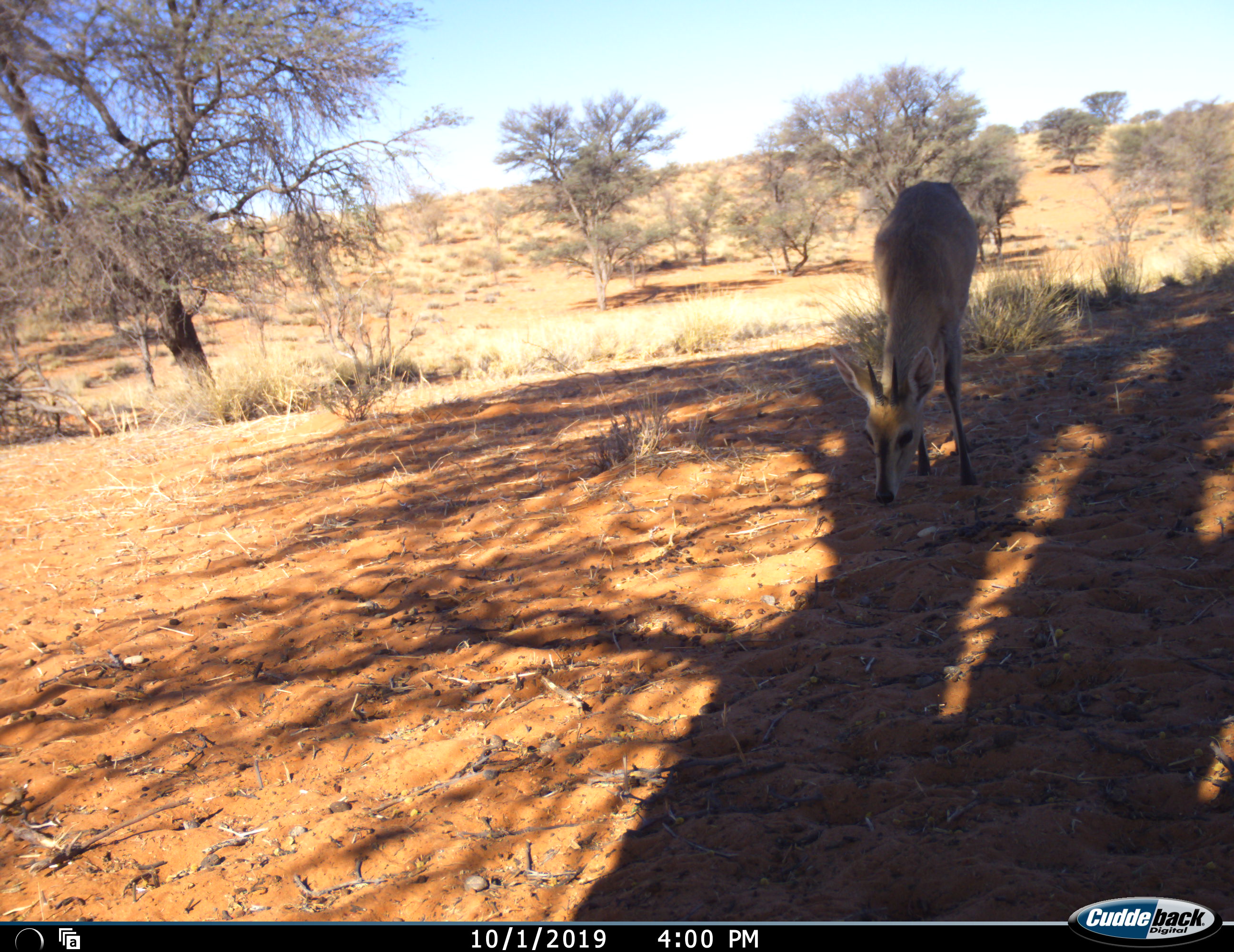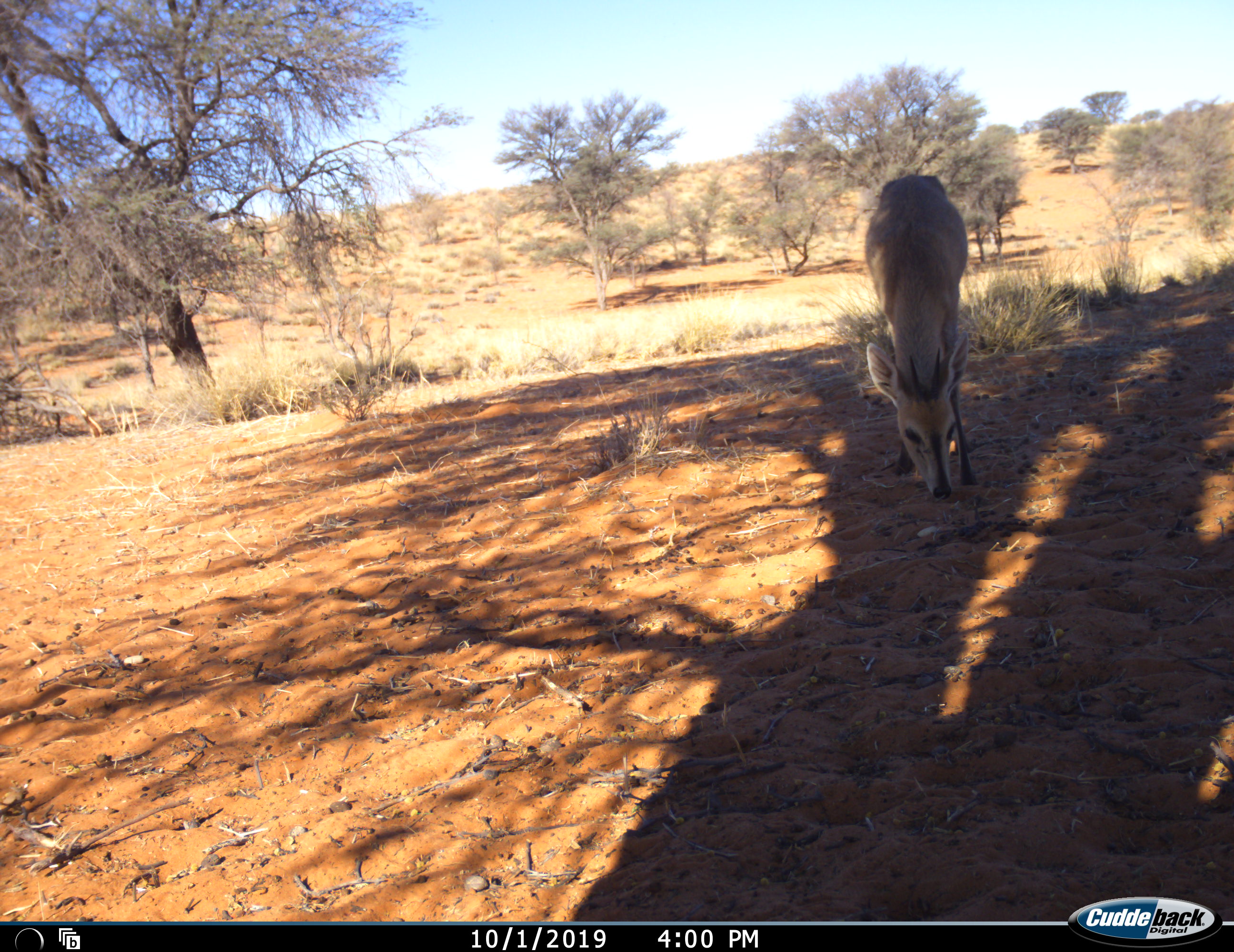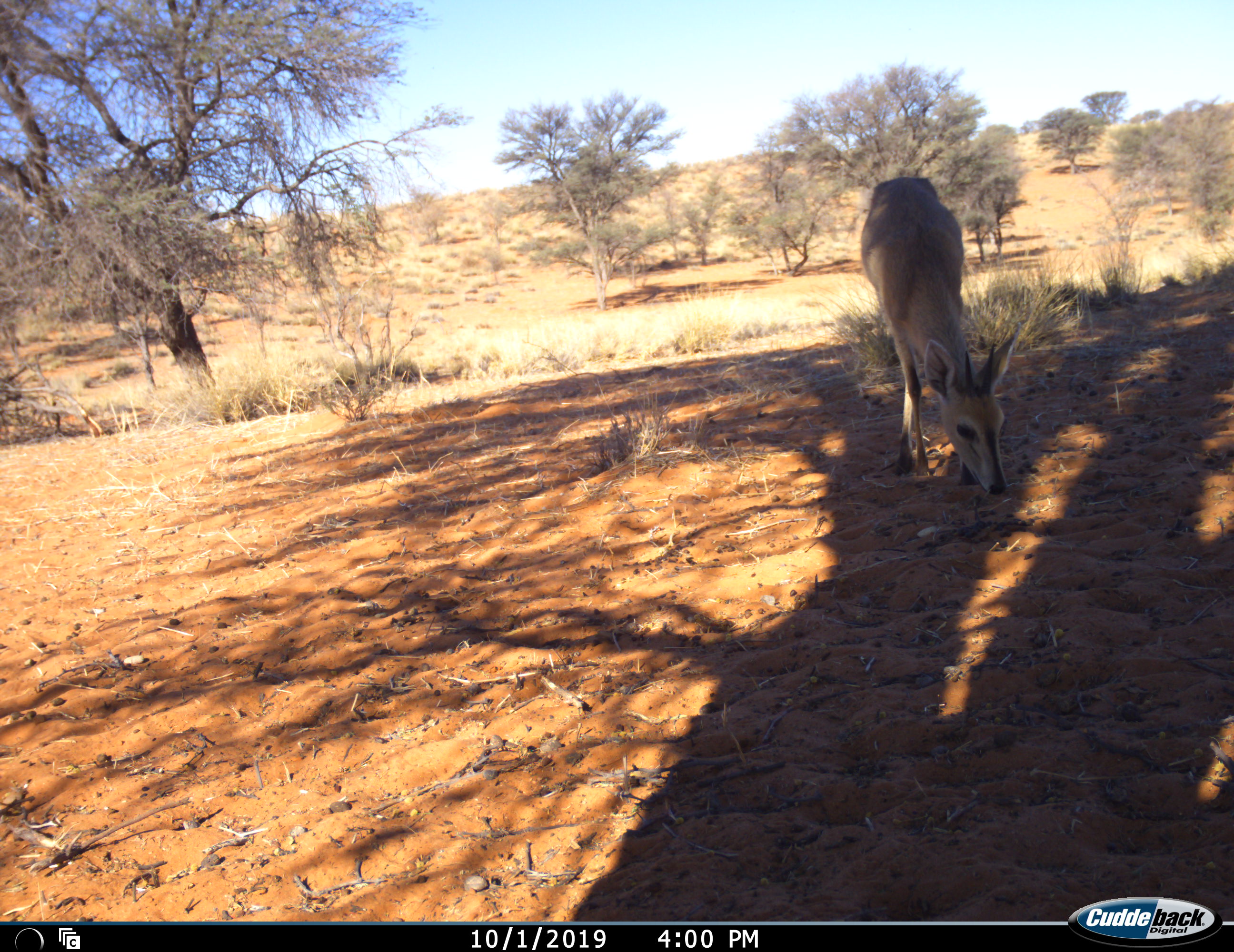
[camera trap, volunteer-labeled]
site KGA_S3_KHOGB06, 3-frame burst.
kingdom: Animalia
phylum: Chordata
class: Mammalia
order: Artiodactyla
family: Bovidae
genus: Sylvicapra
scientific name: Sylvicapra grimmia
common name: common duiker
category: duikercommongrey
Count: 1.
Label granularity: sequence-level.